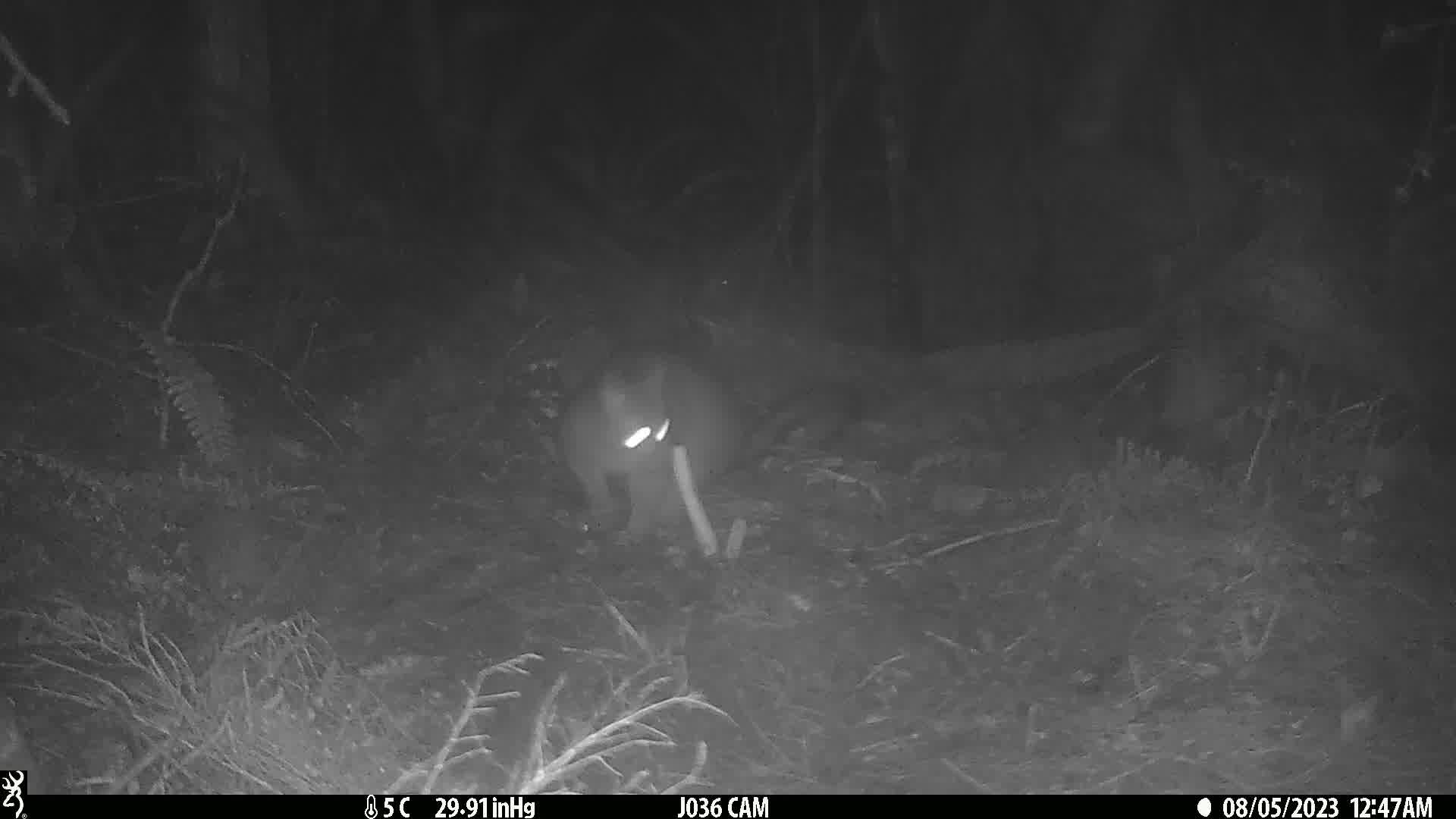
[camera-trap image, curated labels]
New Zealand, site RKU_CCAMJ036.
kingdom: Animalia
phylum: Chordata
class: Mammalia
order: Diprotodontia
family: Phalangeridae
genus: Trichosurus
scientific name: Trichosurus vulpecula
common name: common brushtail possum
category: possum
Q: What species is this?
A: Possum (common brushtail possum) (Trichosurus vulpecula).